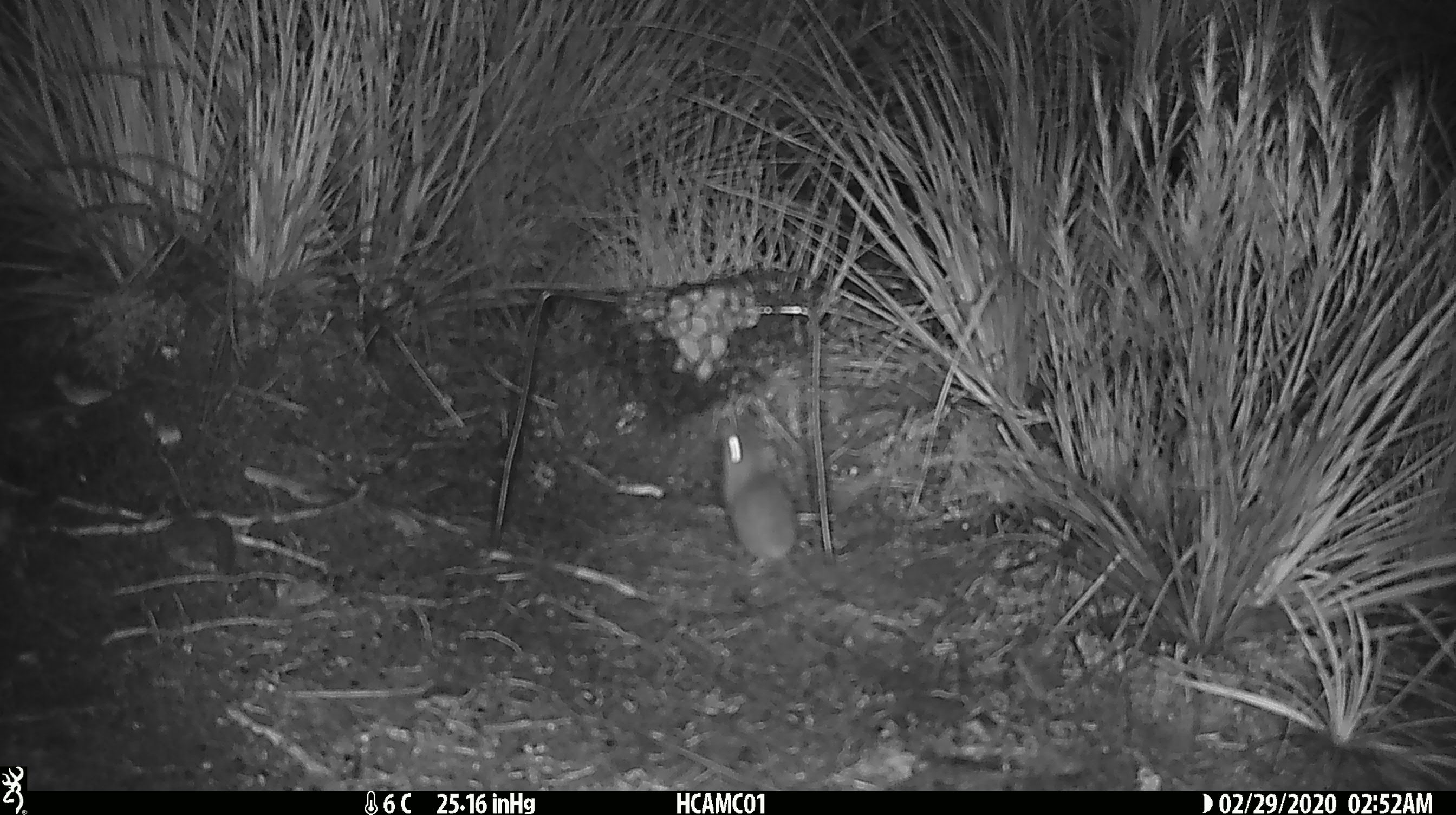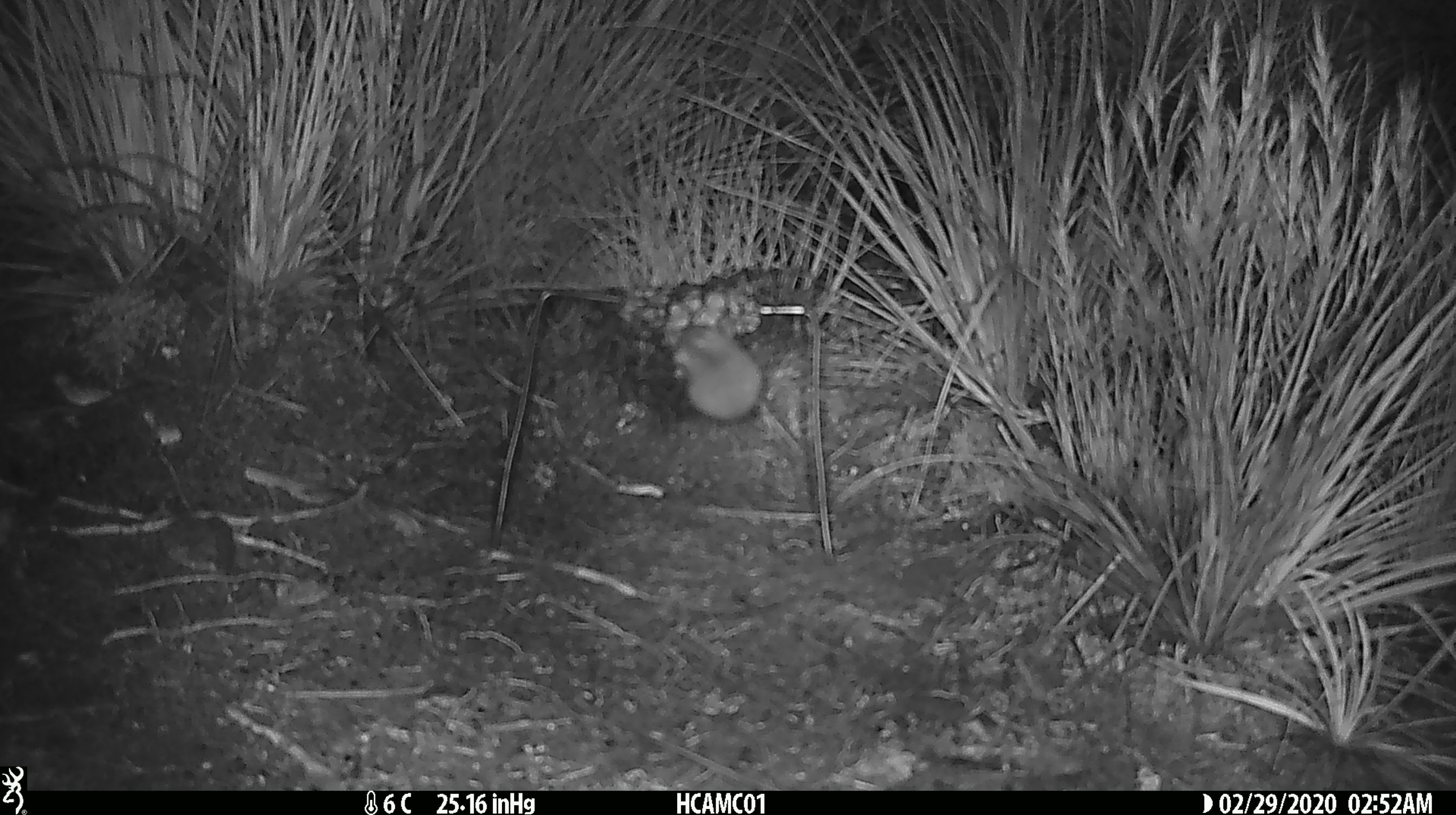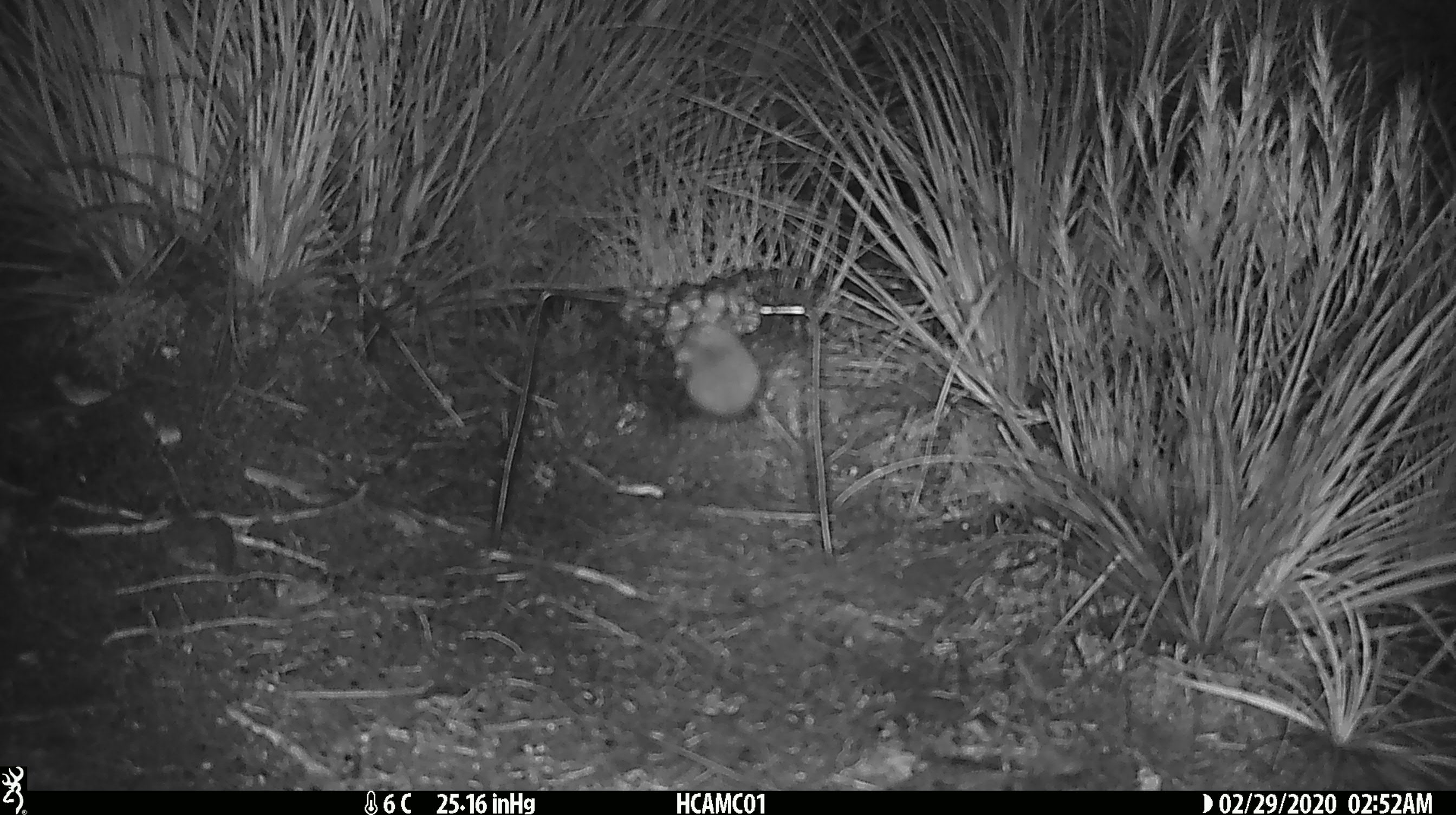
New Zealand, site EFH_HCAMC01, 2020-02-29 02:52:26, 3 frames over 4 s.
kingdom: Animalia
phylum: Chordata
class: Mammalia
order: Rodentia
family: Muridae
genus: Mus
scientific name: Mus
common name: mouse